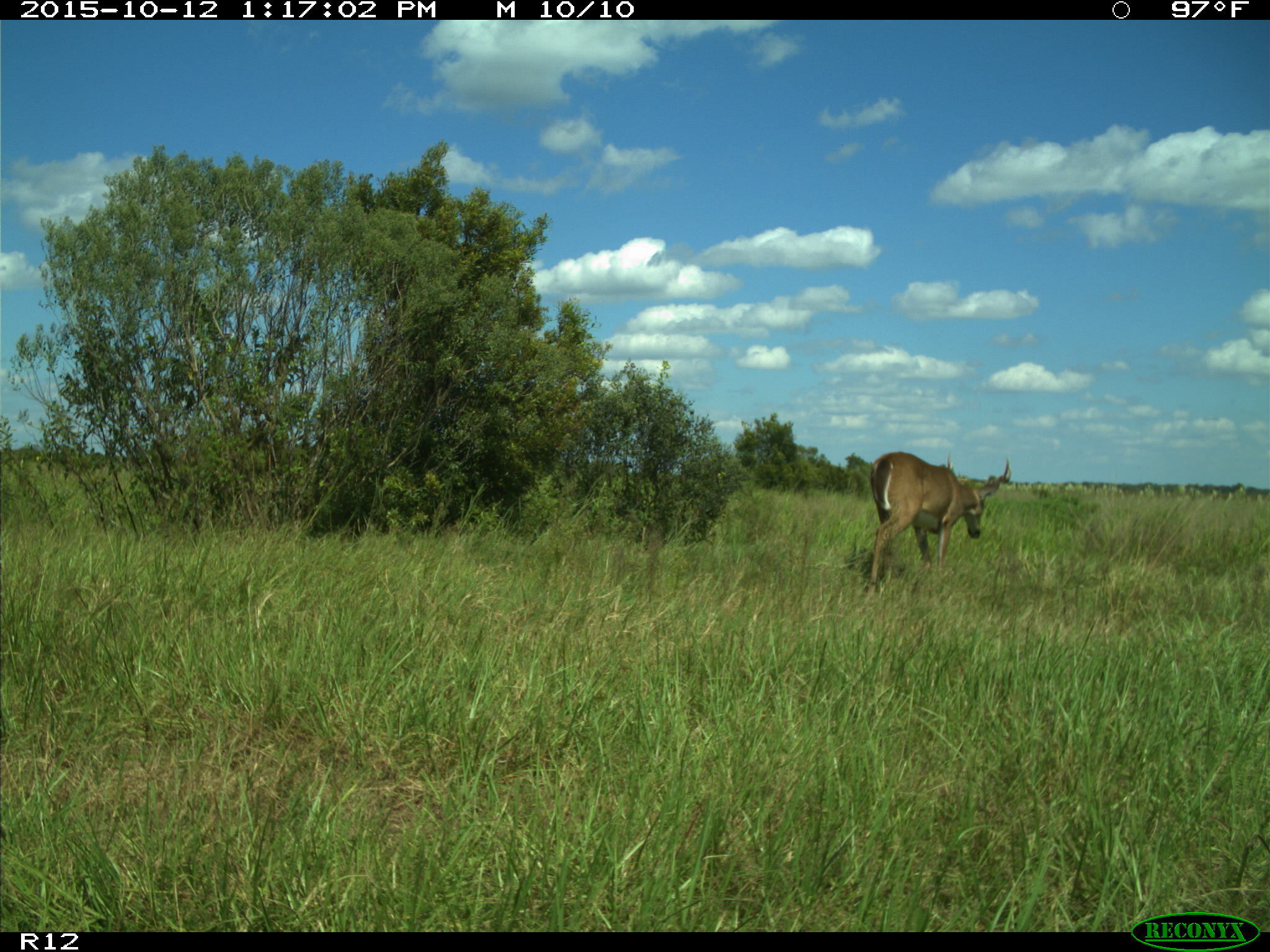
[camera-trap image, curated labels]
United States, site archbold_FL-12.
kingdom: Animalia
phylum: Chordata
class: Mammalia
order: Artiodactyla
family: Cervidae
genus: Odocoileus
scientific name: Odocoileus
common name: deer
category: unidentified deer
Unidentified deer (deer) (Odocoileus).